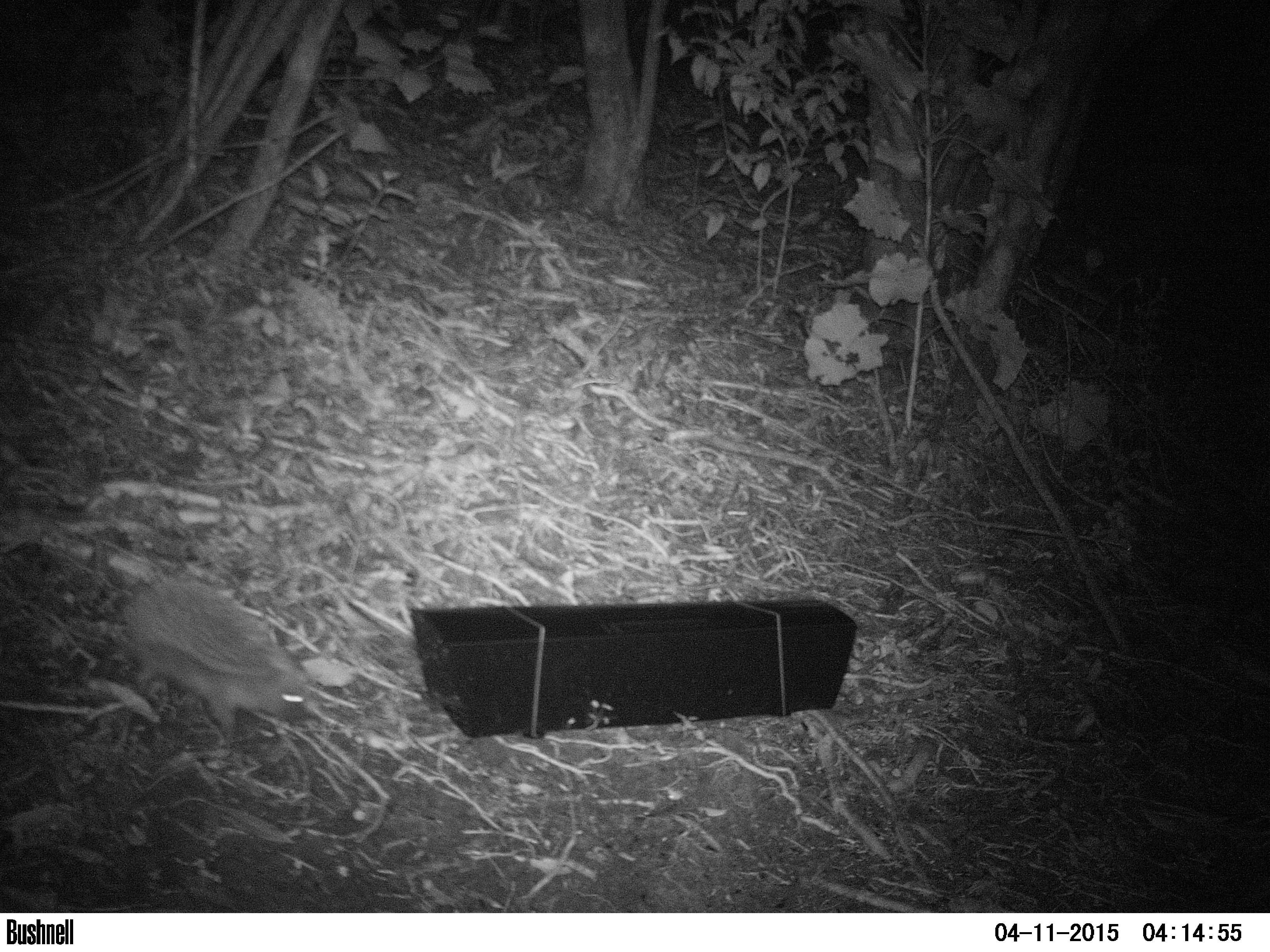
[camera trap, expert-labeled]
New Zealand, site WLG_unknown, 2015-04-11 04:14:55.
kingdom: Animalia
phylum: Chordata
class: Mammalia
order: Eulipotyphla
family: Erinaceidae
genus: Erinaceus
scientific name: Erinaceus europaeus europaeus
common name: european hedgehog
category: hedgehog